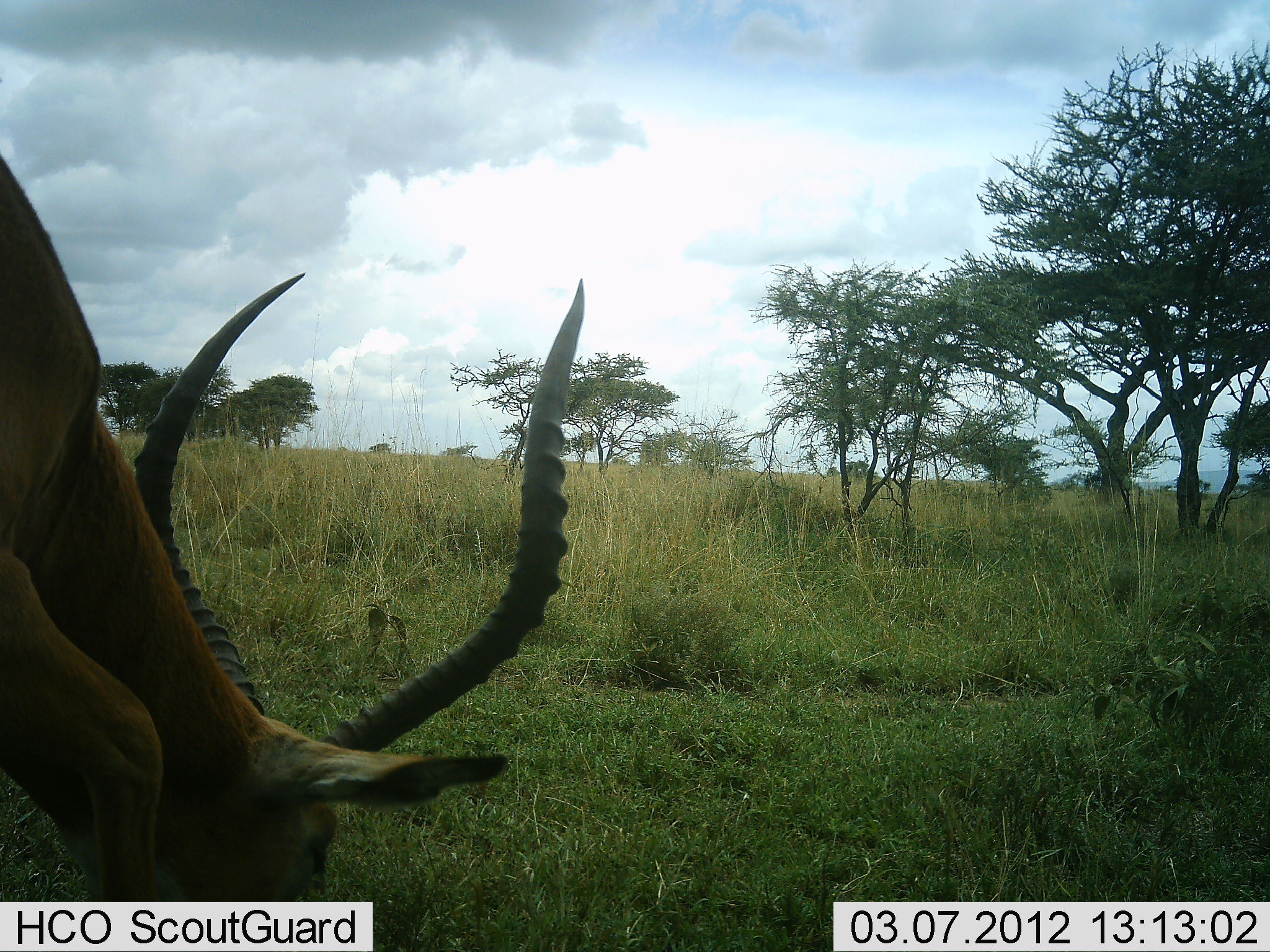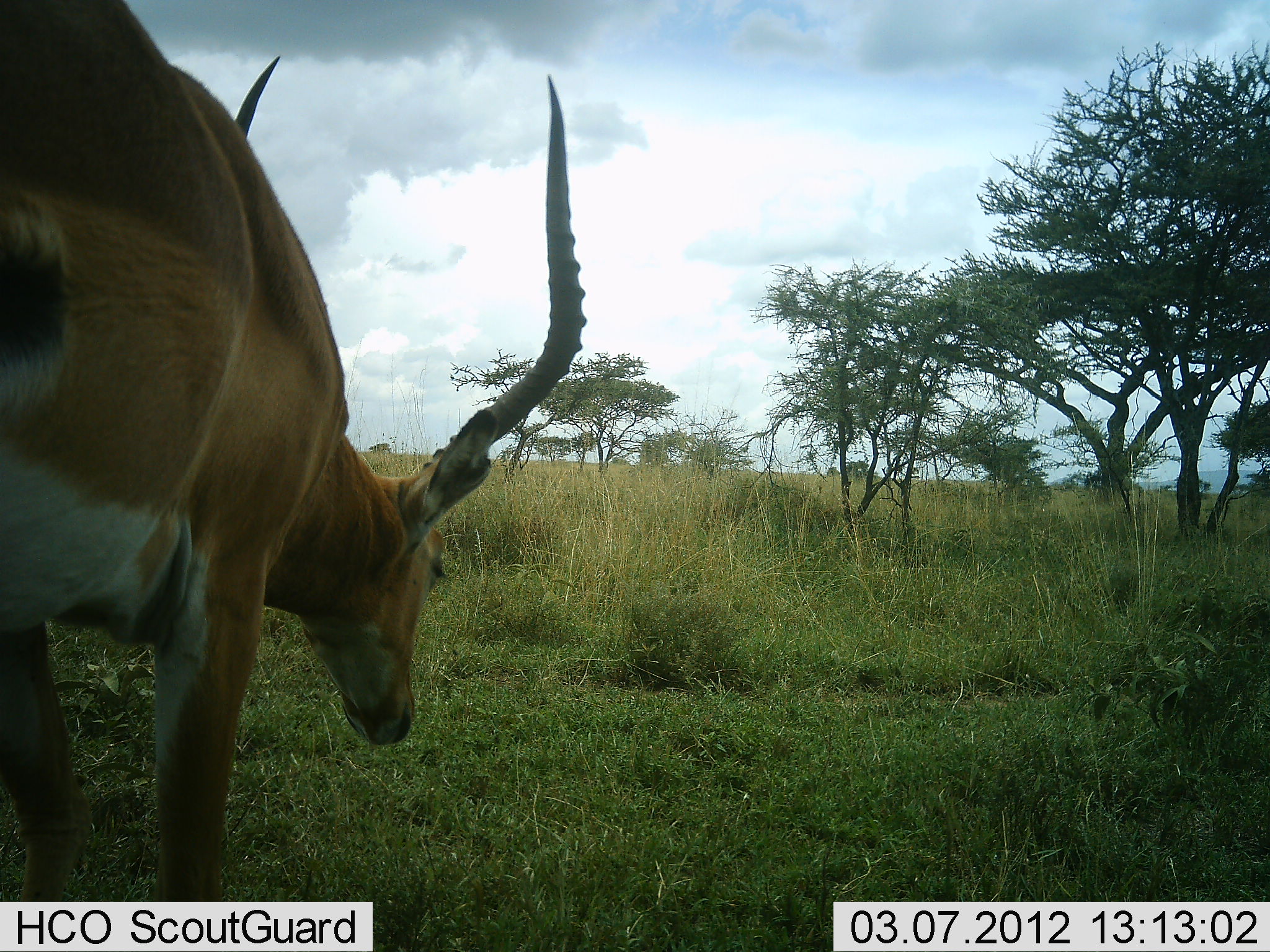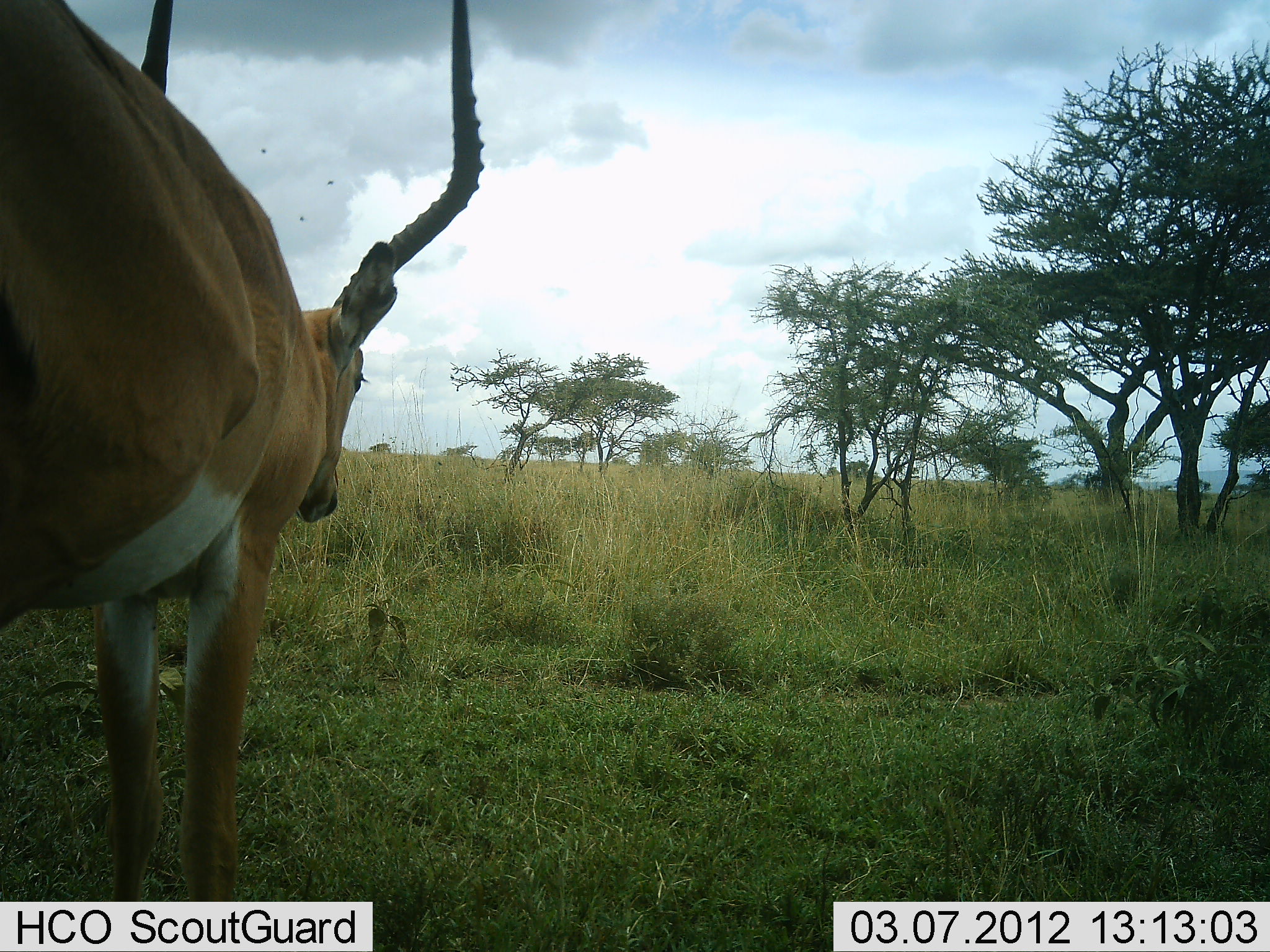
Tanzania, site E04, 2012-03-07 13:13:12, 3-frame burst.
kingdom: Animalia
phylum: Chordata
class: Mammalia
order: Artiodactyla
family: Bovidae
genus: Aepyceros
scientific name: Aepyceros melampus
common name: impala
Impala (Aepyceros melampus), count 1. Behavior (volunteer vote fractions): standing 33%, resting 0%, moving 10%, interacting 0%. Young present (vote fraction): 0%. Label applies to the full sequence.